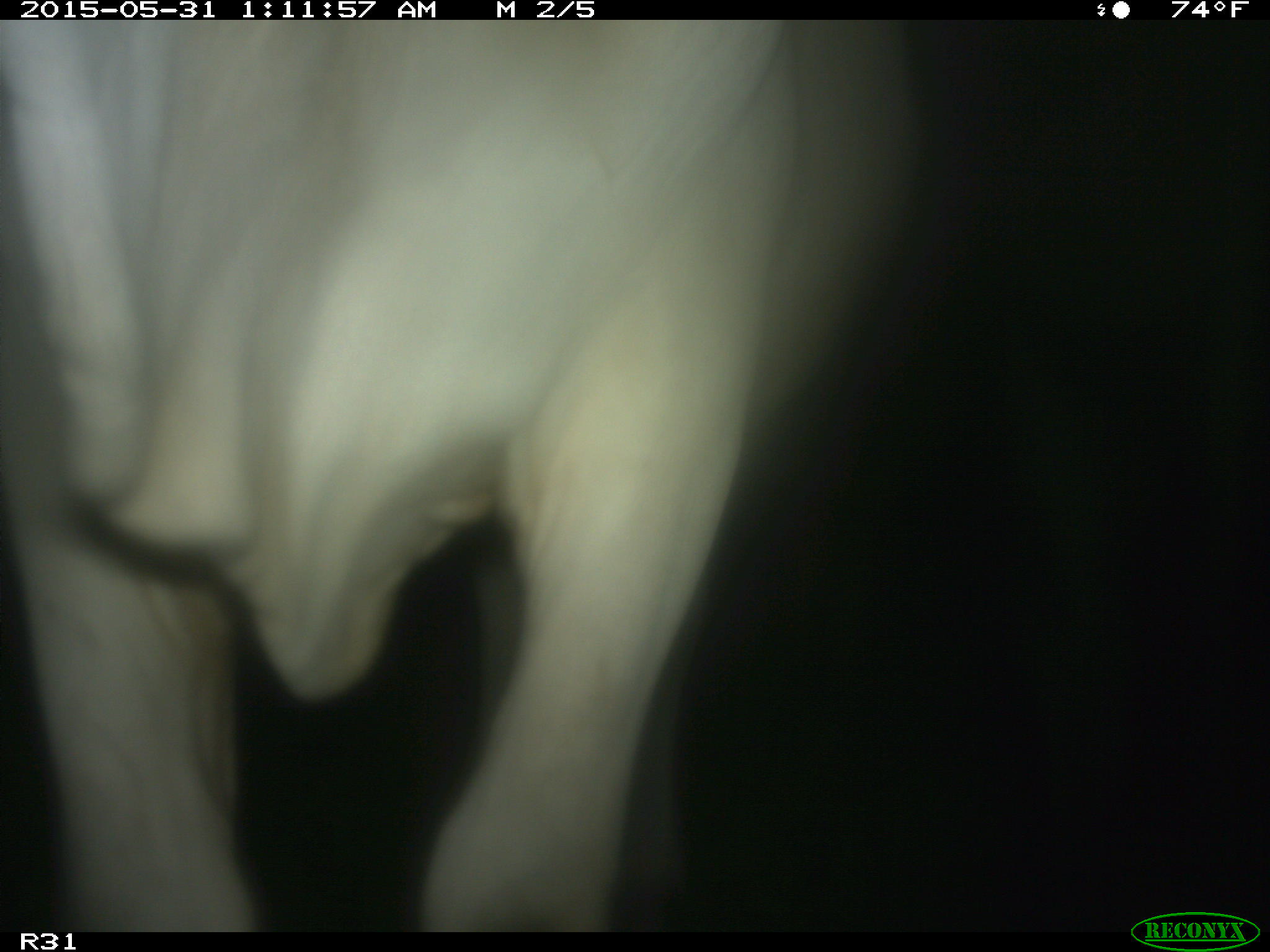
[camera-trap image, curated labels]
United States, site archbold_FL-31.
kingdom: Animalia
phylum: Chordata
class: Mammalia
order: Artiodactyla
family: Bovidae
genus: Bos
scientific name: Bos taurus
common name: domestic cow